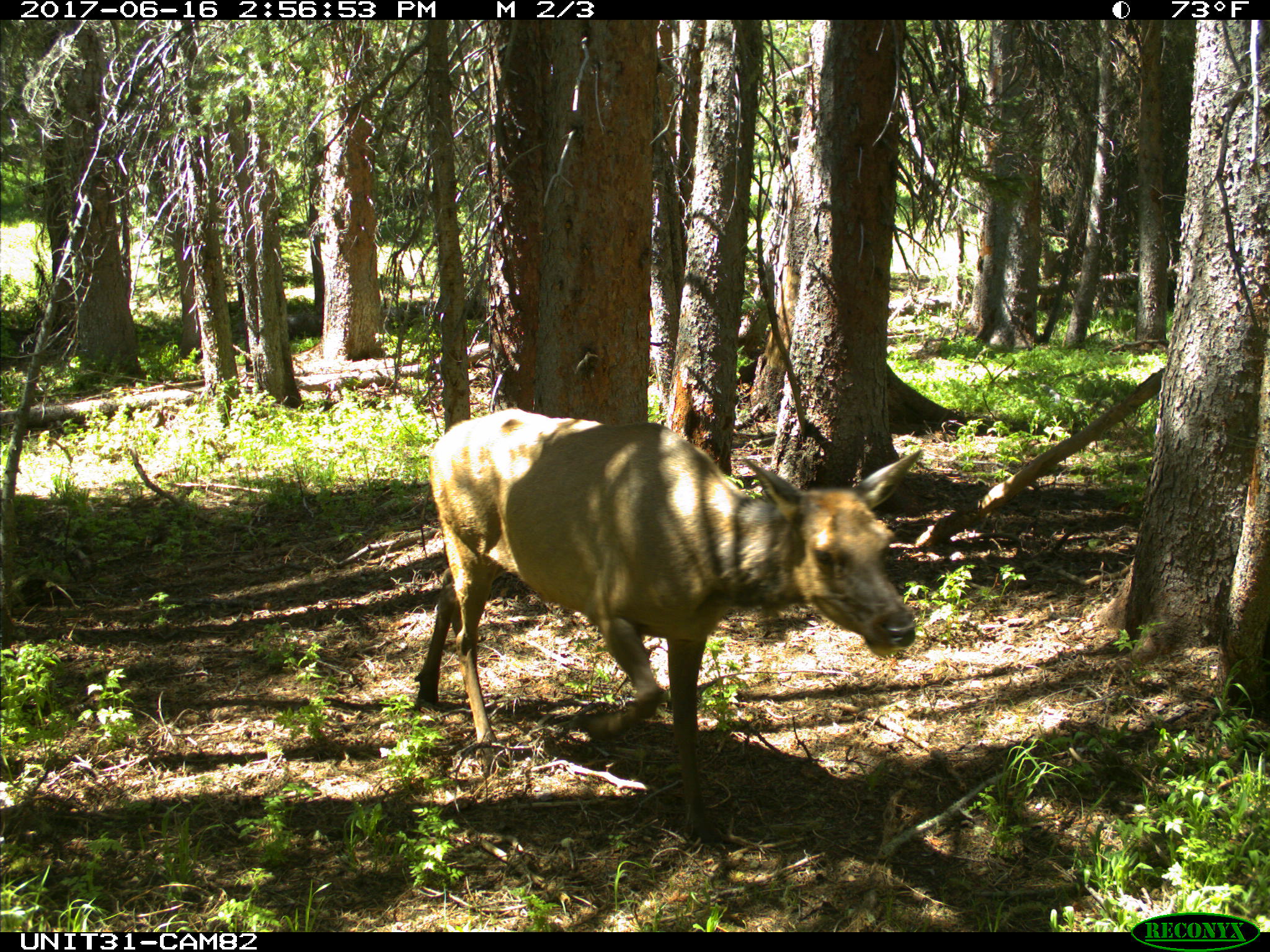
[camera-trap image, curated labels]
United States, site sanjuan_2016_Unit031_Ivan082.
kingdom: Animalia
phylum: Chordata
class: Mammalia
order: Artiodactyla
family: Cervidae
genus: Cervus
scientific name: Cervus elaphus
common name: red deer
Cervus elaphus (red deer).